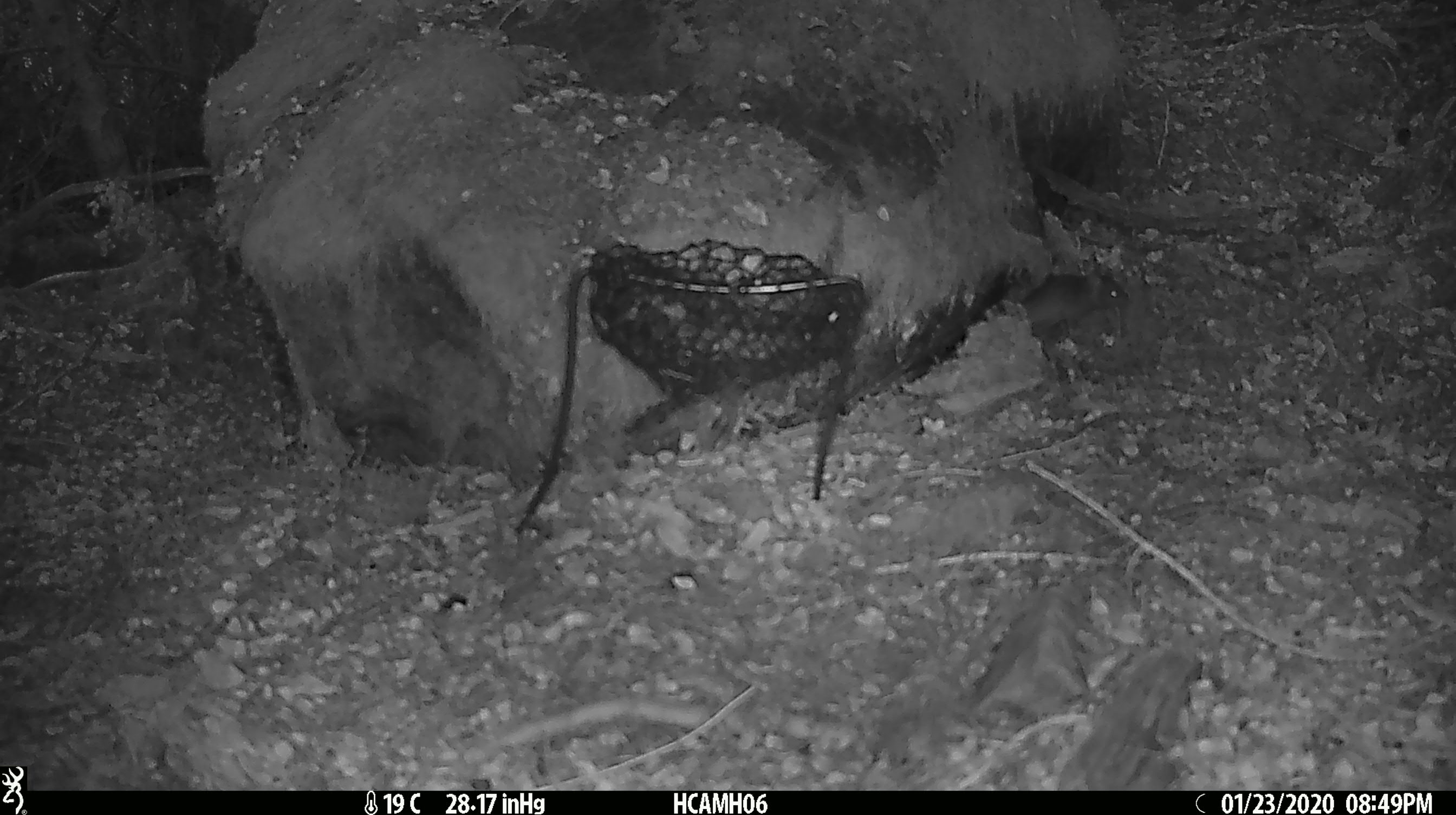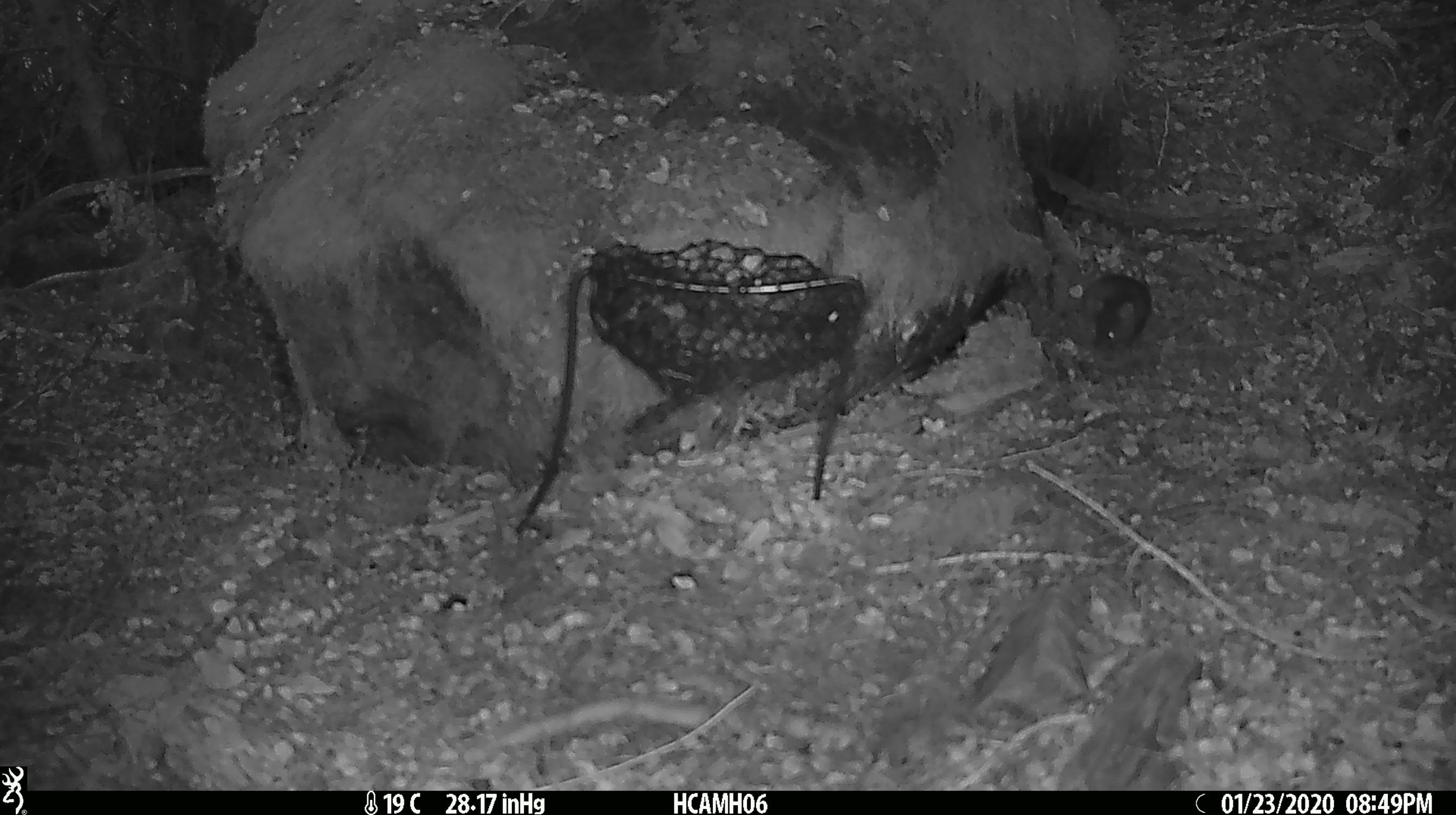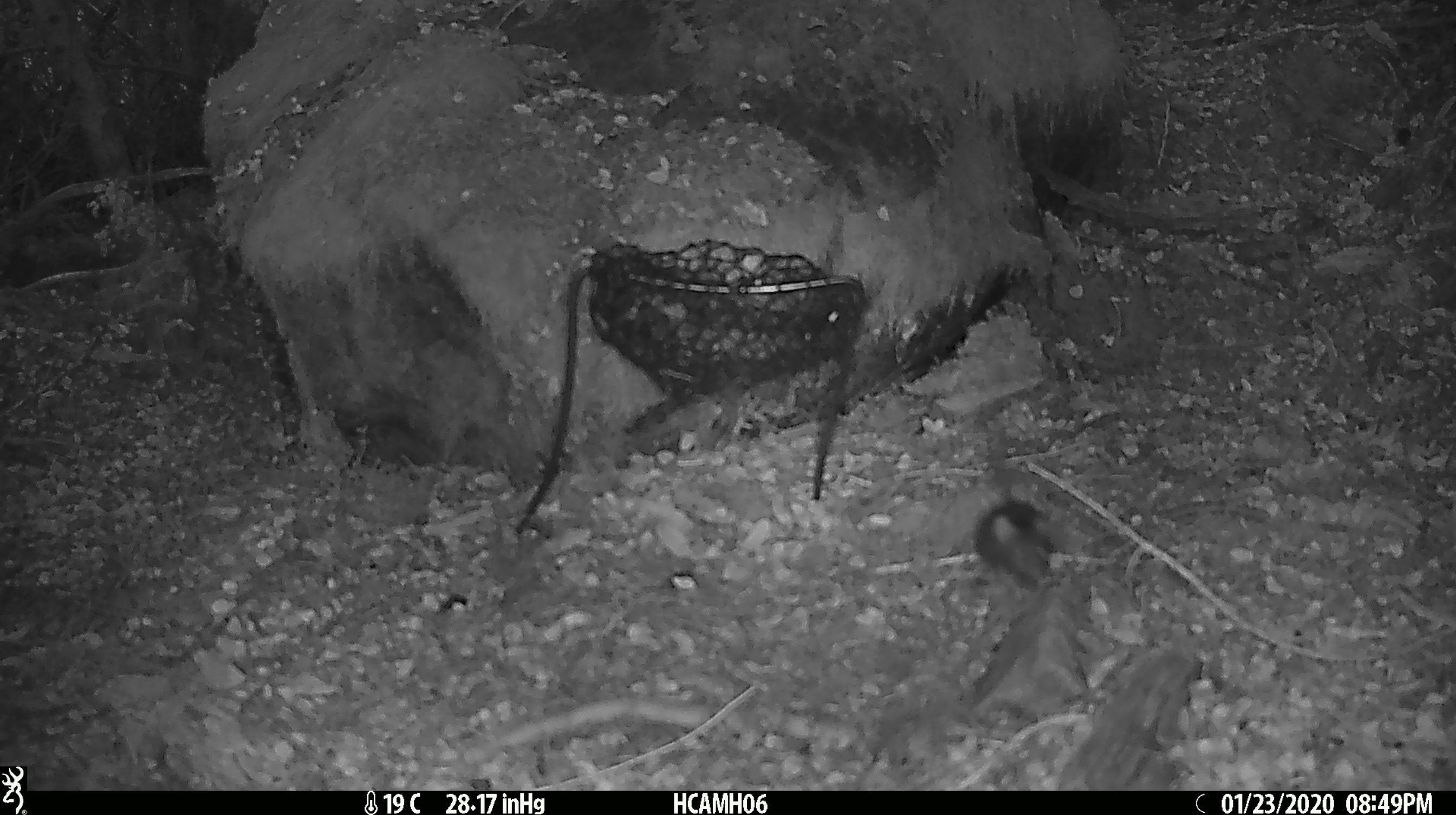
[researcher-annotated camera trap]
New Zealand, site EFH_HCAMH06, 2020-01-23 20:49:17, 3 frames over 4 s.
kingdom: Animalia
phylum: Chordata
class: Mammalia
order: Rodentia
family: Muridae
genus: Mus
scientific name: Mus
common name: mouse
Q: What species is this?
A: Mouse (Mus).